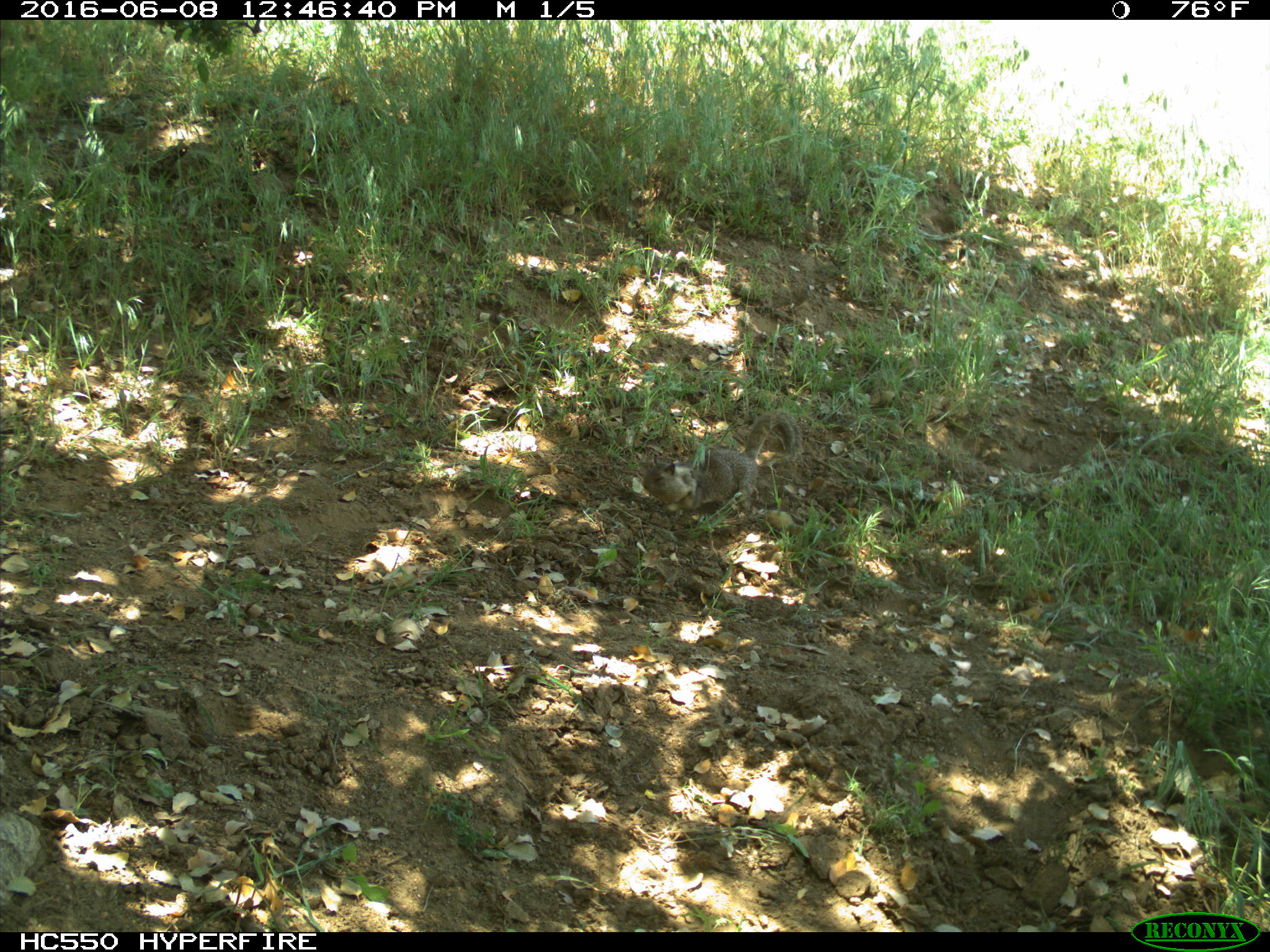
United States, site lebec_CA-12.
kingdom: Animalia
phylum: Chordata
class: Mammalia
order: Rodentia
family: Sciuridae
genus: Otospermophilus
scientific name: Otospermophilus beecheyi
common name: california ground squirrel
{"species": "Otospermophilus beecheyi (california ground squirrel)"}